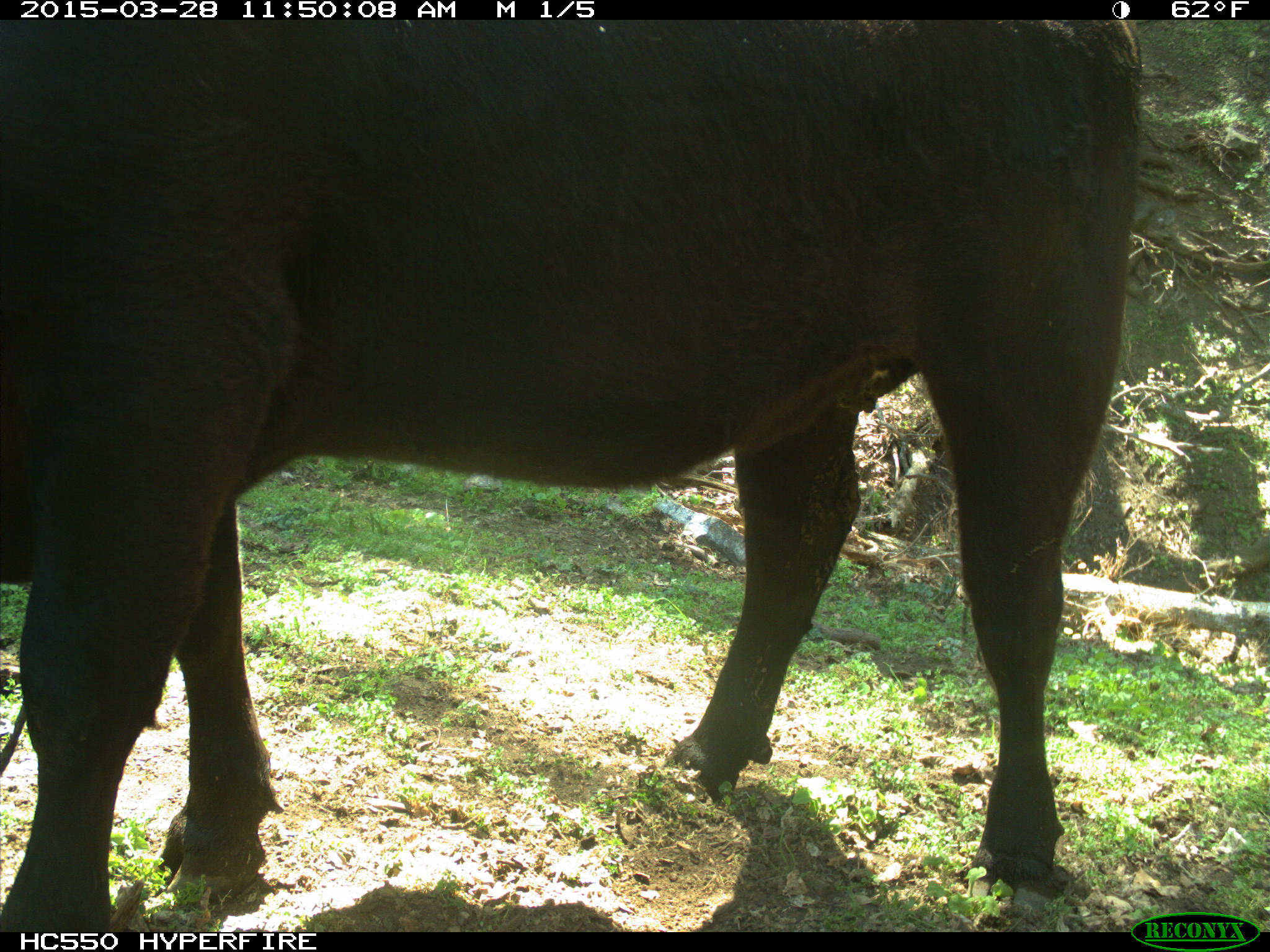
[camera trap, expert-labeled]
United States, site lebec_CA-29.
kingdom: Animalia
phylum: Chordata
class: Mammalia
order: Artiodactyla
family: Bovidae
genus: Bos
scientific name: Bos taurus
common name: domestic cow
Bos taurus (domestic cow).